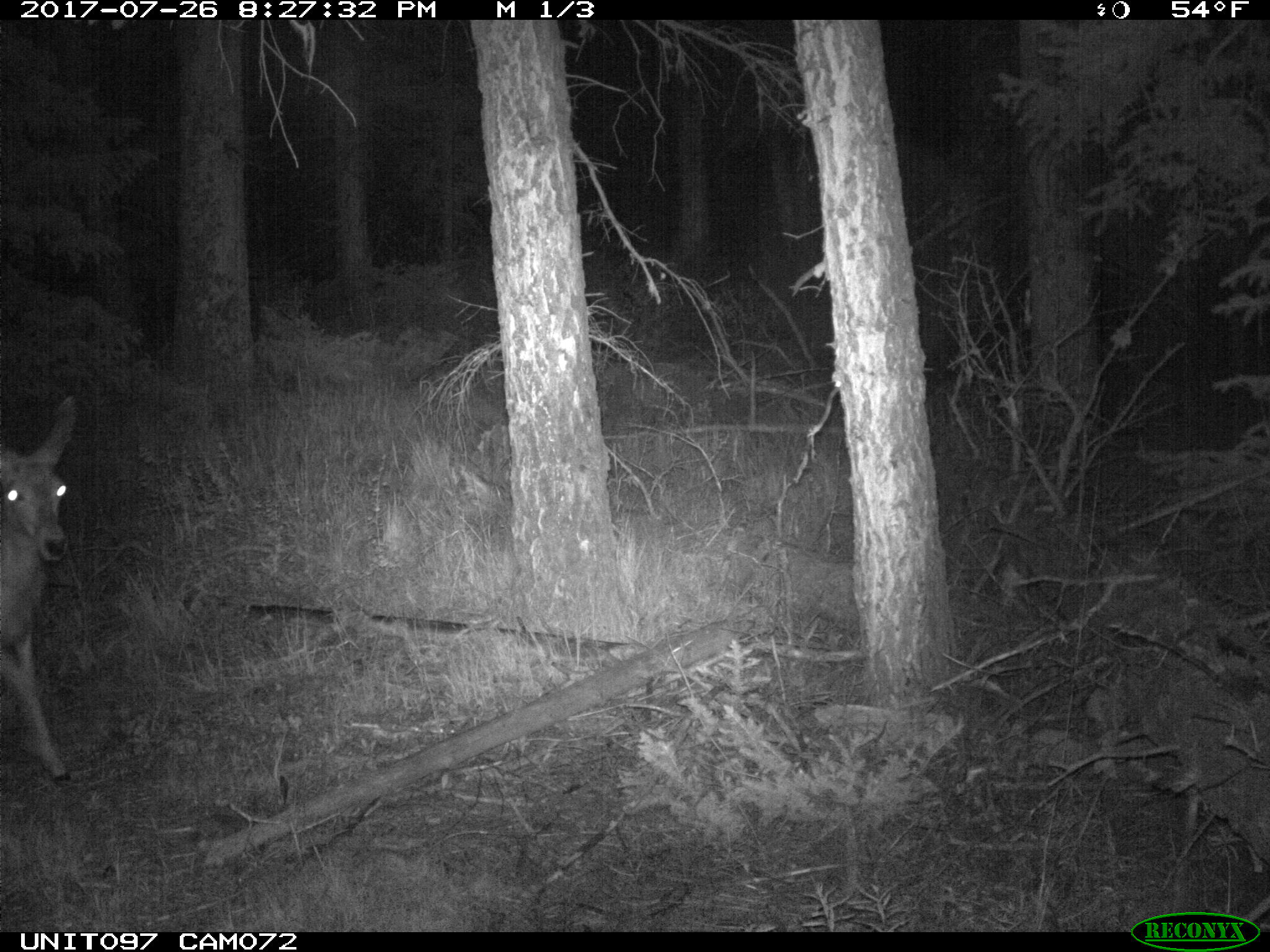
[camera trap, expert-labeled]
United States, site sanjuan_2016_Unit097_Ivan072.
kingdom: Animalia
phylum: Chordata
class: Mammalia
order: Artiodactyla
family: Cervidae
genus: Odocoileus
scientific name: Odocoileus hemionus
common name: mule deer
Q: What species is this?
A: Odocoileus hemionus (mule deer).